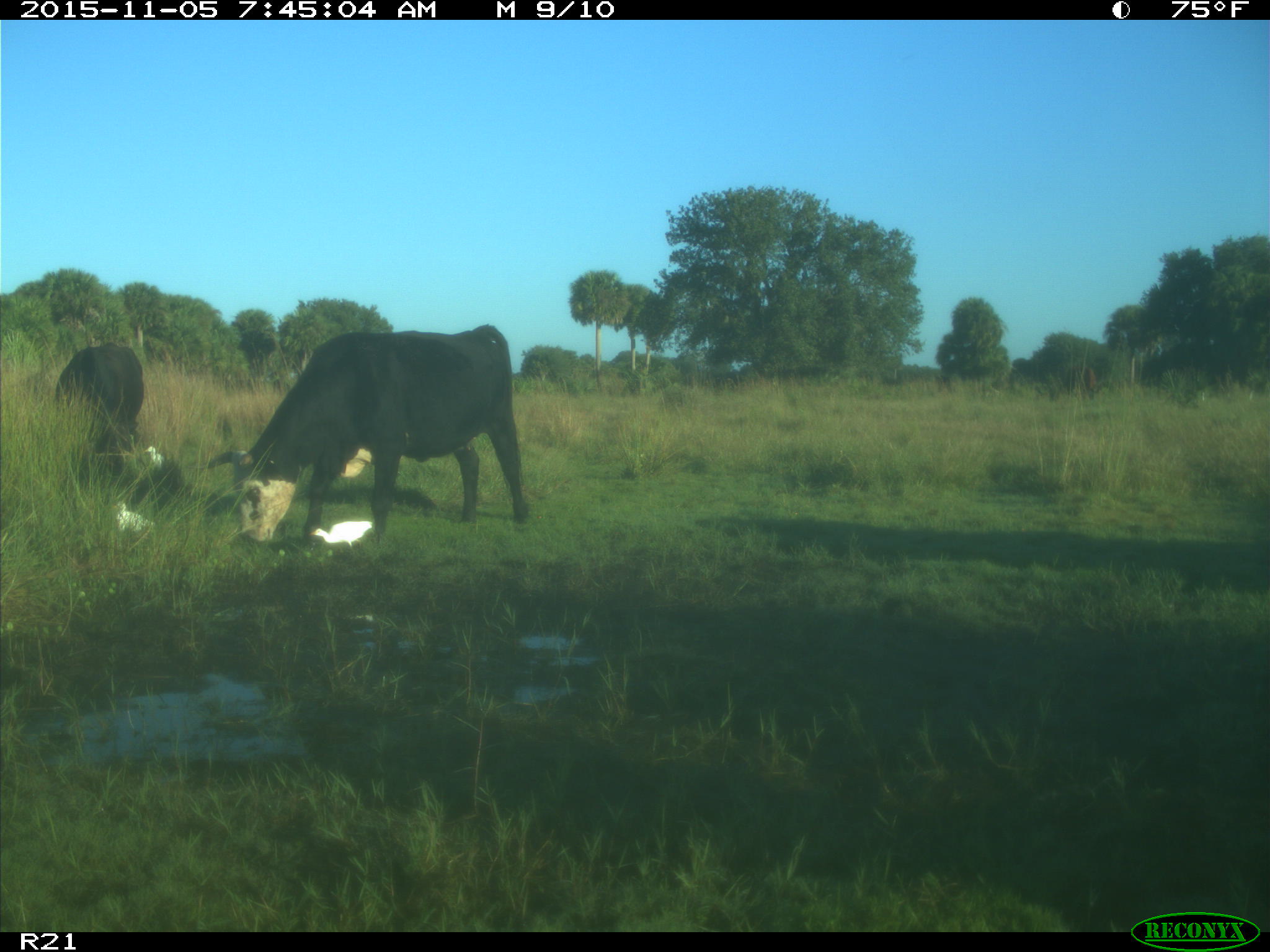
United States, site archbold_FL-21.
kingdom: Animalia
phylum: Chordata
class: Mammalia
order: Artiodactyla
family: Bovidae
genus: Bos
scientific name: Bos taurus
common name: domestic cow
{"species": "Bos taurus (domestic cow)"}